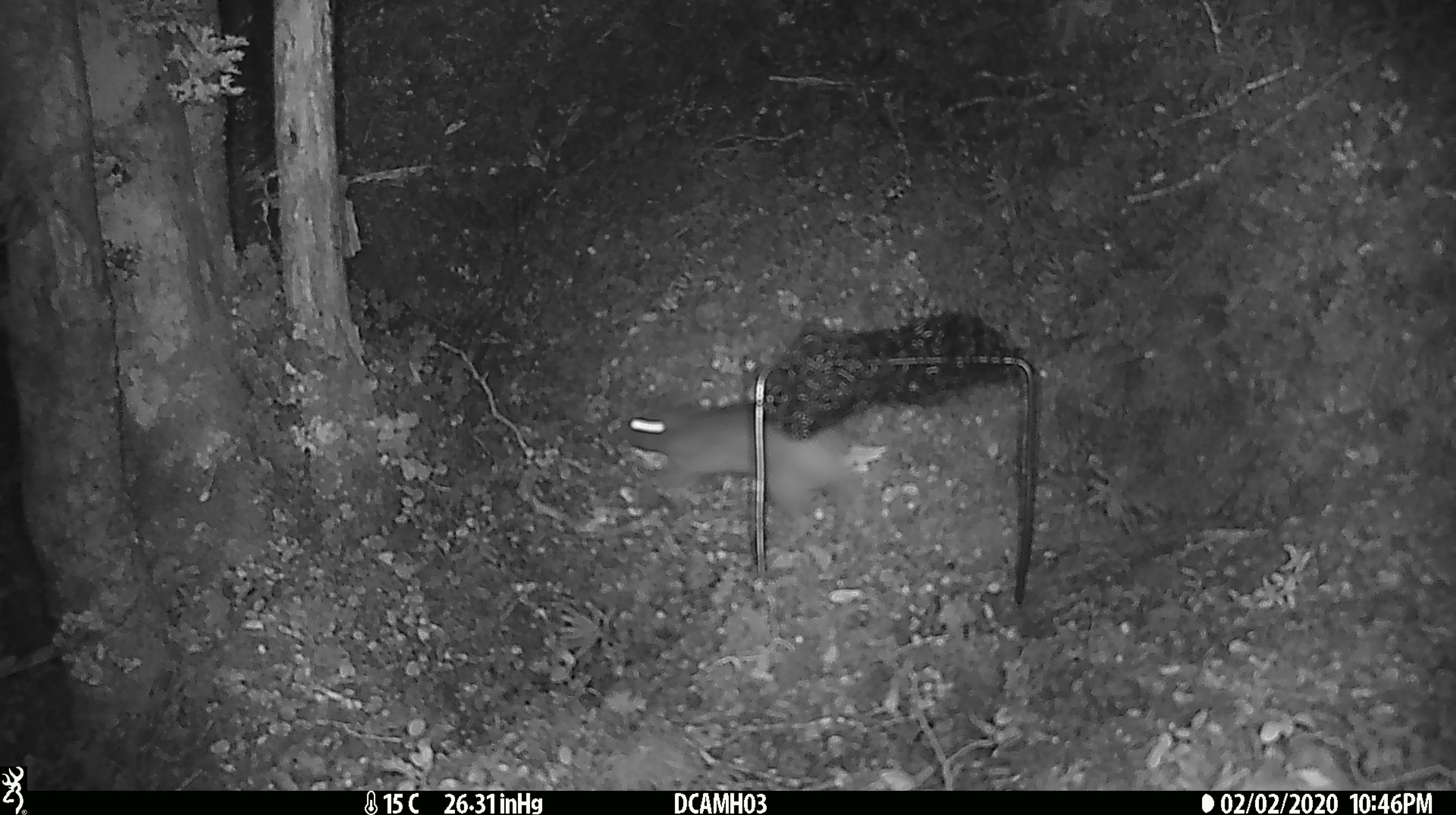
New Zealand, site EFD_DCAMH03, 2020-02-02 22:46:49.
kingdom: Animalia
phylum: Chordata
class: Mammalia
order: Rodentia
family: Muridae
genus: Rattus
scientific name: Rattus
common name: rat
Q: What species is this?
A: Rat (Rattus).